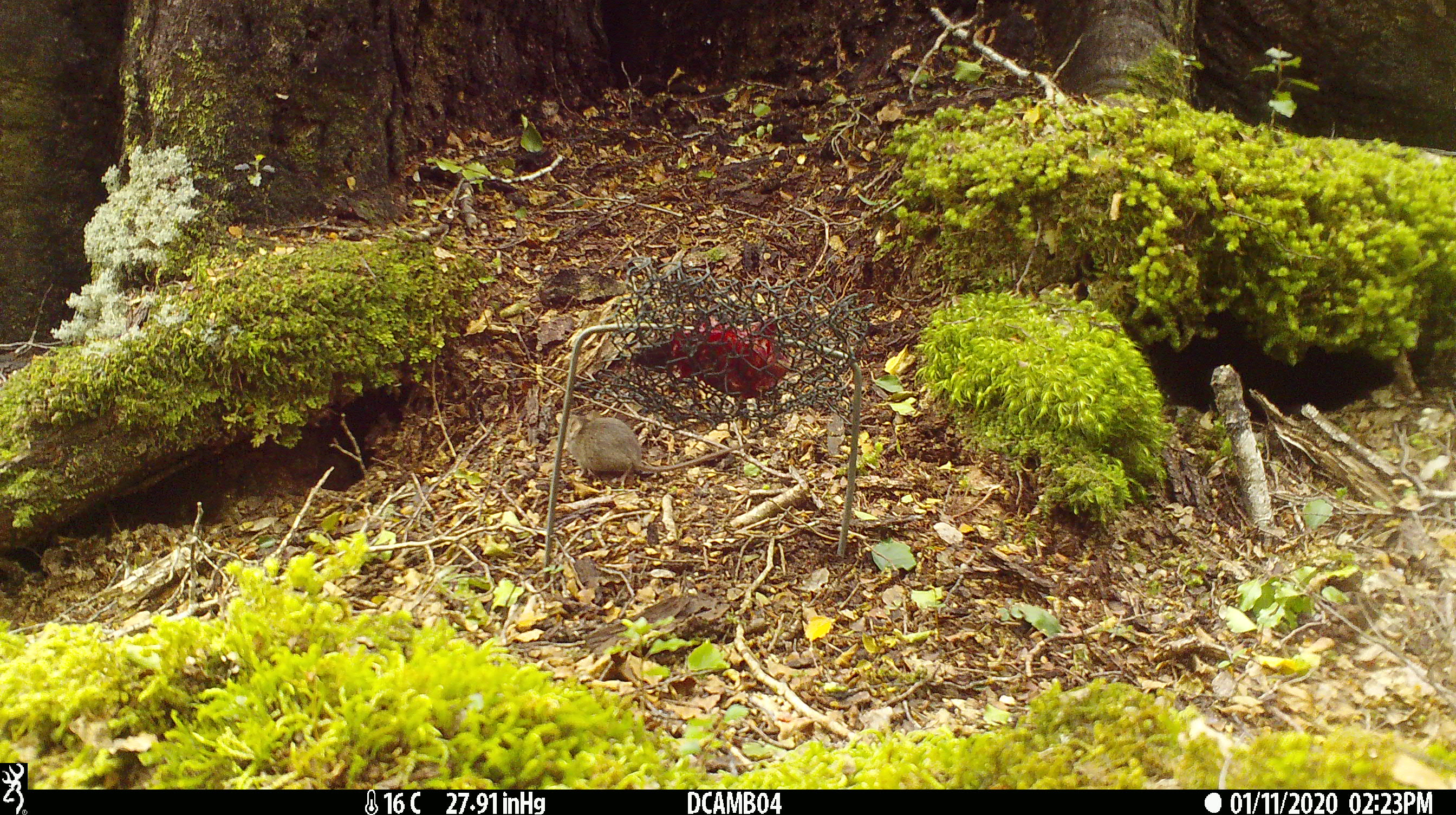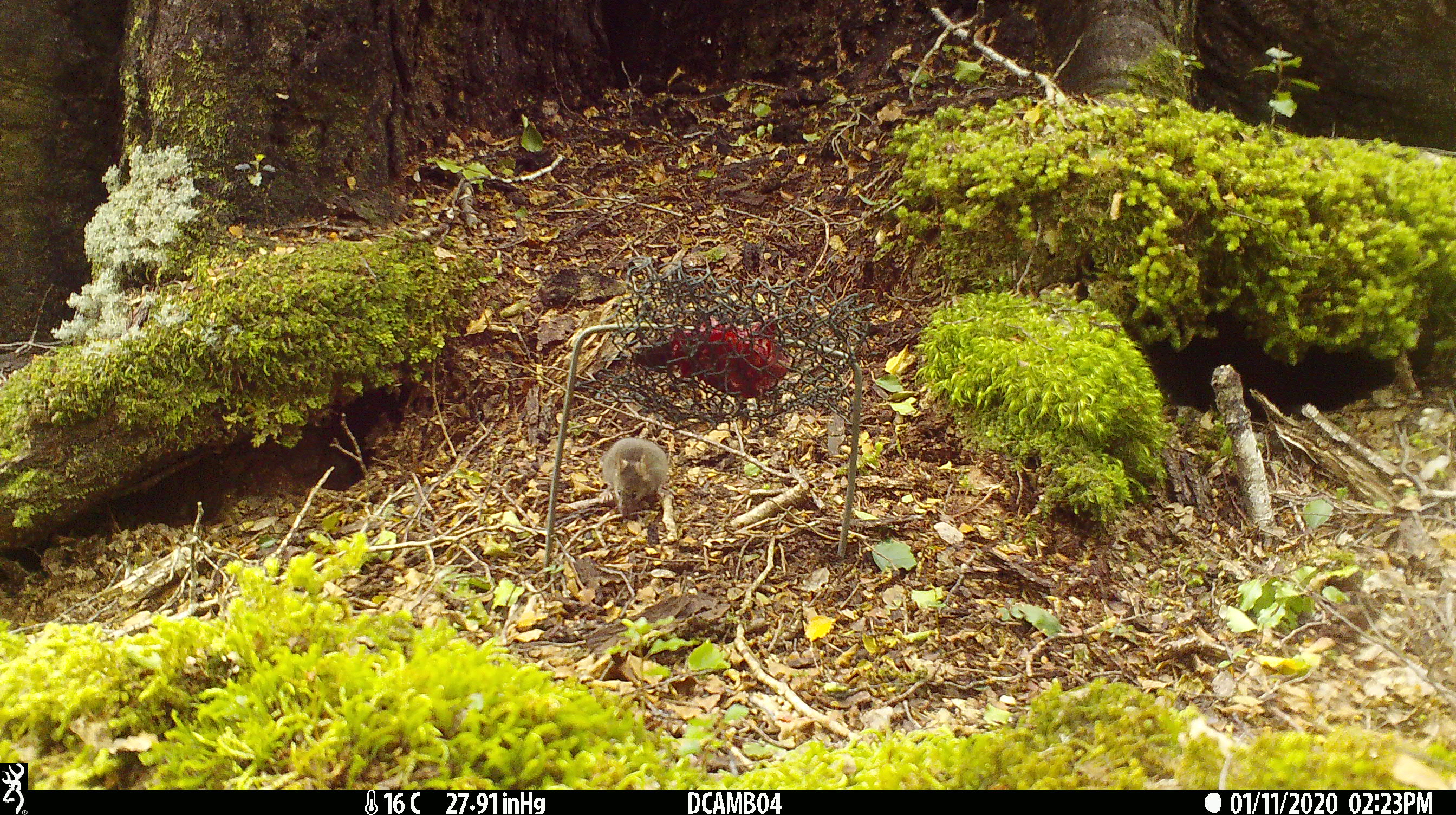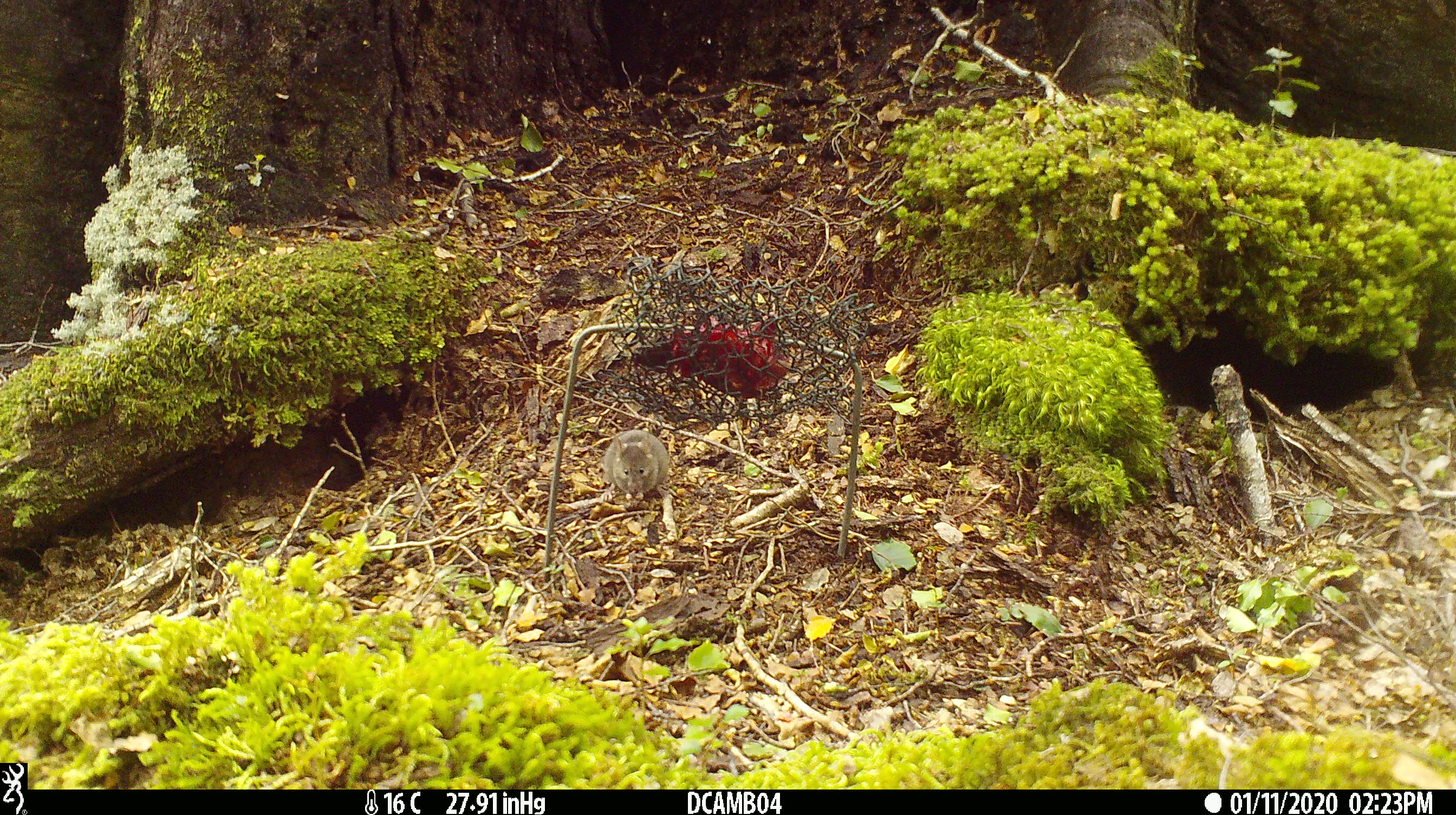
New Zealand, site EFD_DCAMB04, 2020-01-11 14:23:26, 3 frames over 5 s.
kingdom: Animalia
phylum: Chordata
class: Mammalia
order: Rodentia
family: Muridae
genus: Mus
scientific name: Mus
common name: mouse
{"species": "mouse (Mus)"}